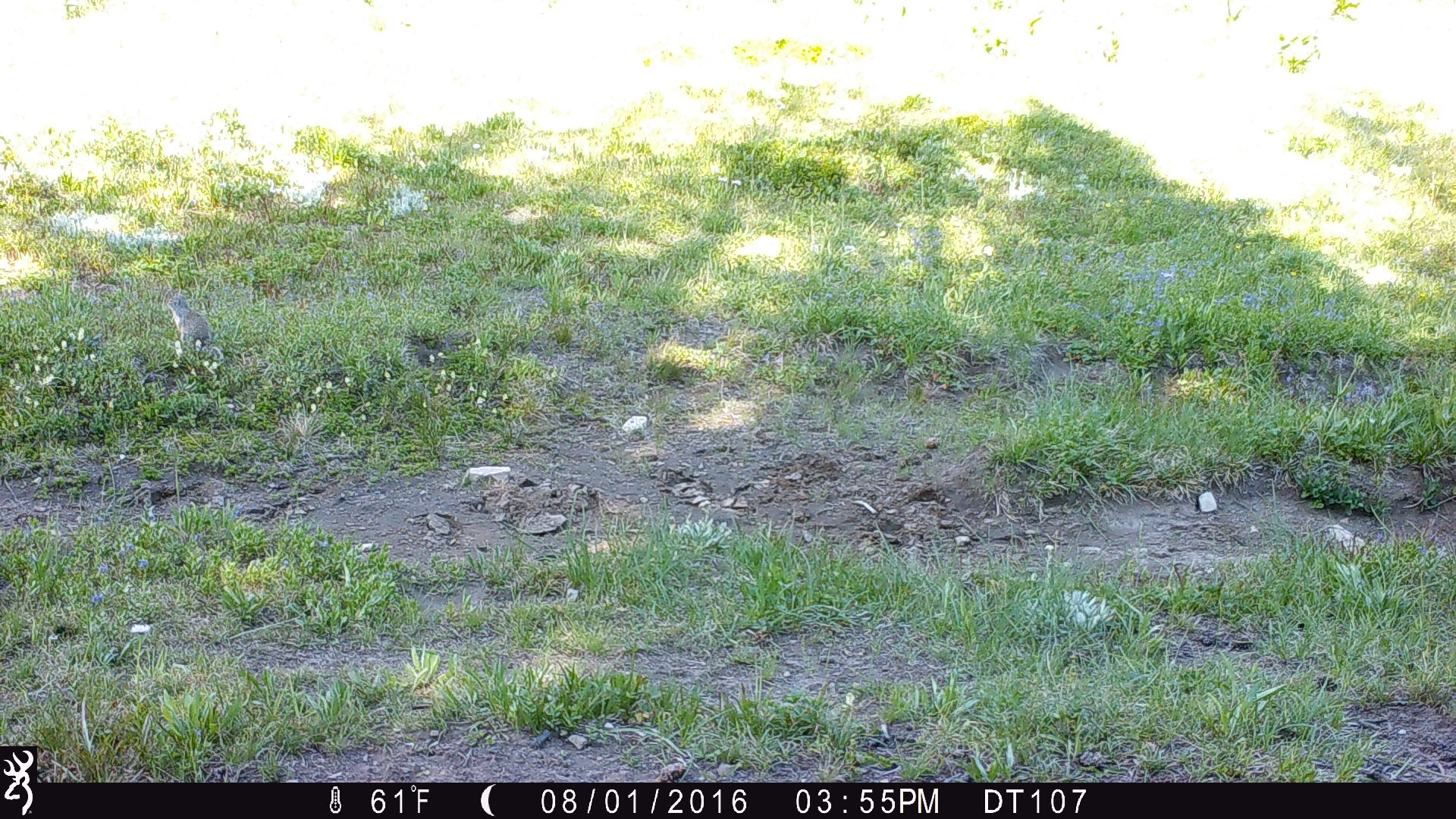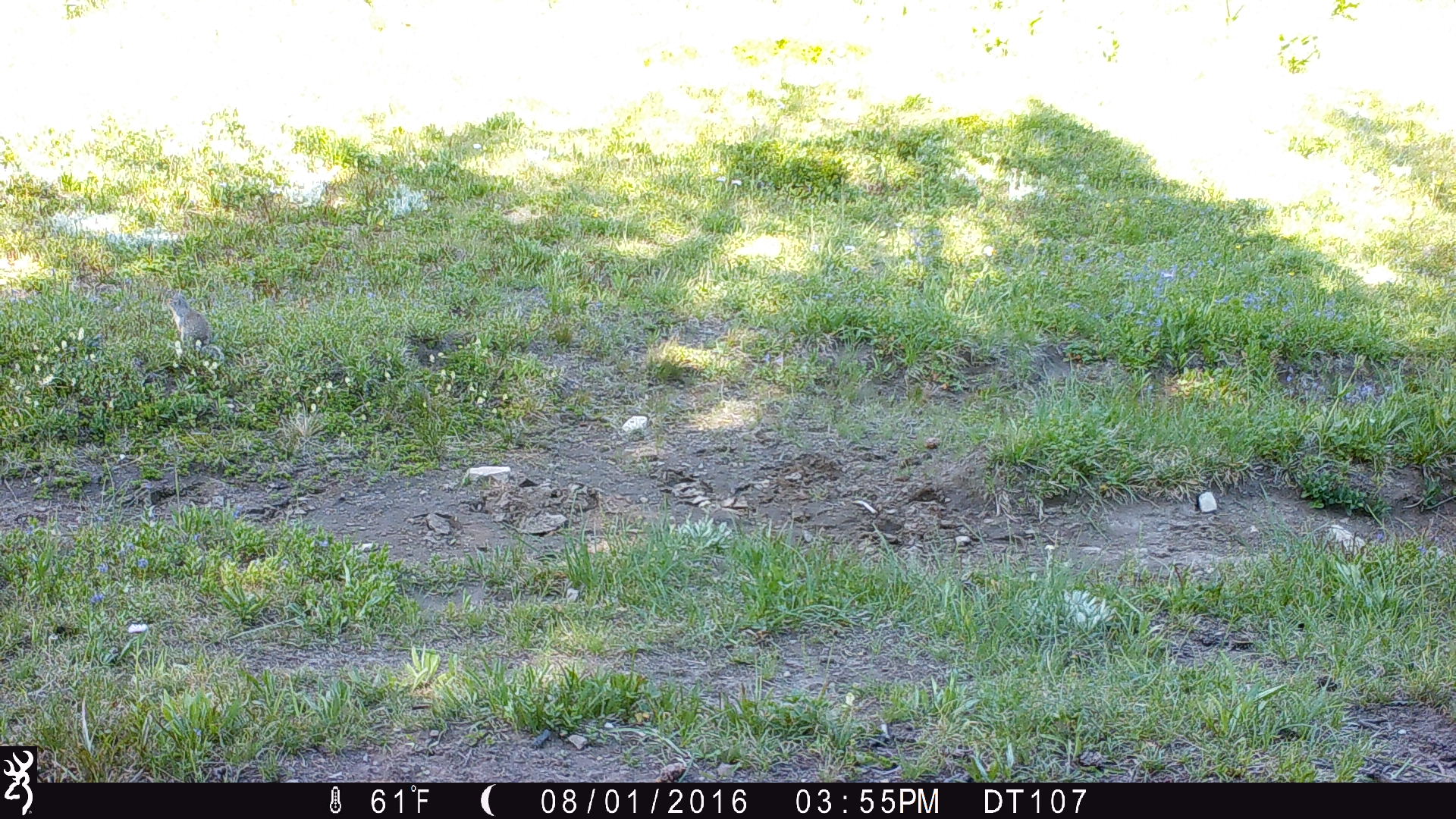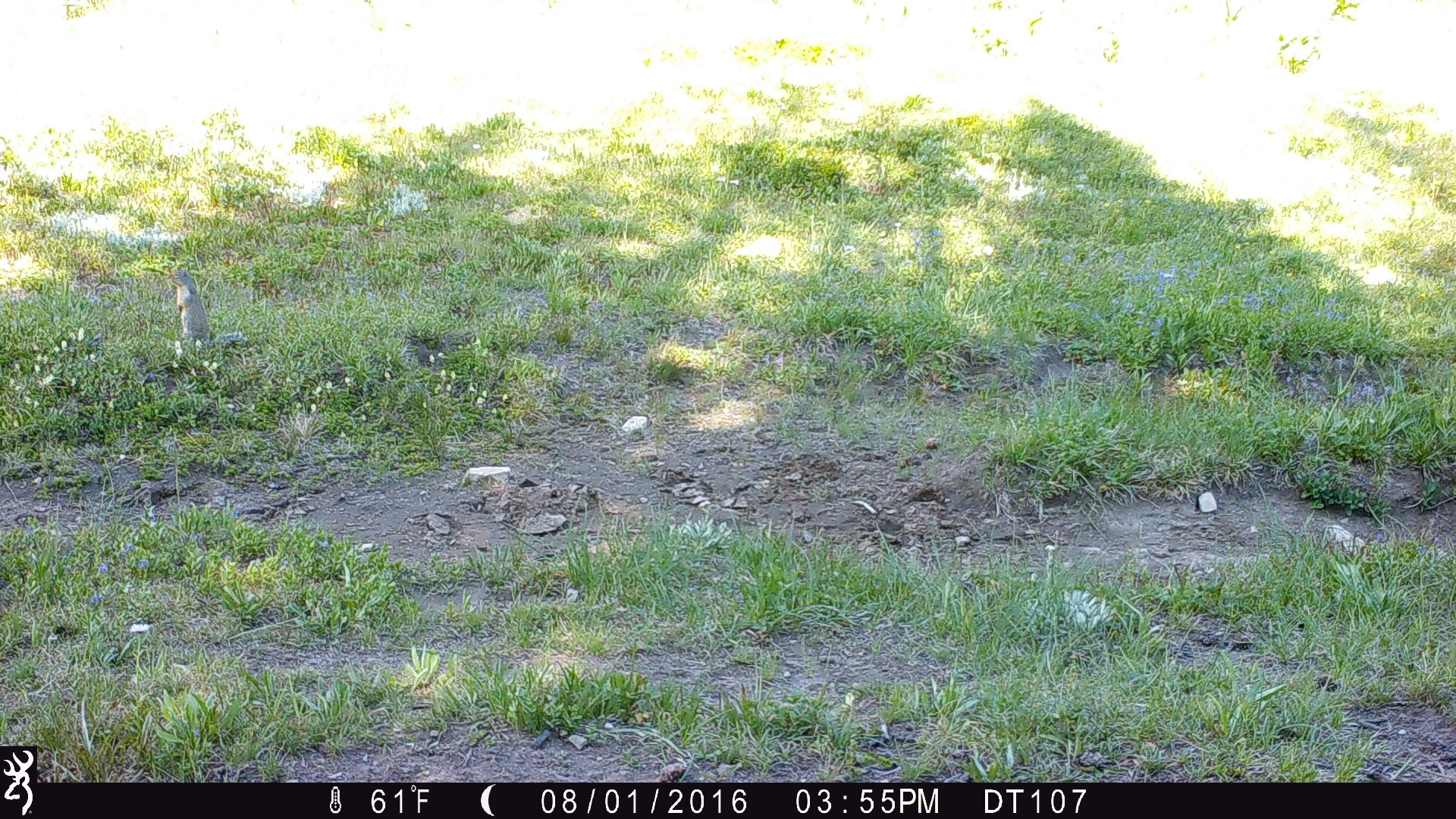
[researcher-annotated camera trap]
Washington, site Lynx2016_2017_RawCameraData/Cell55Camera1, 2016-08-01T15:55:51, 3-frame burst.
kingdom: Animalia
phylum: Chordata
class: Mammalia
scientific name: Mammalia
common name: small mammal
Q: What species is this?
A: Small mammal (Mammalia).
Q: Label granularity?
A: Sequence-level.